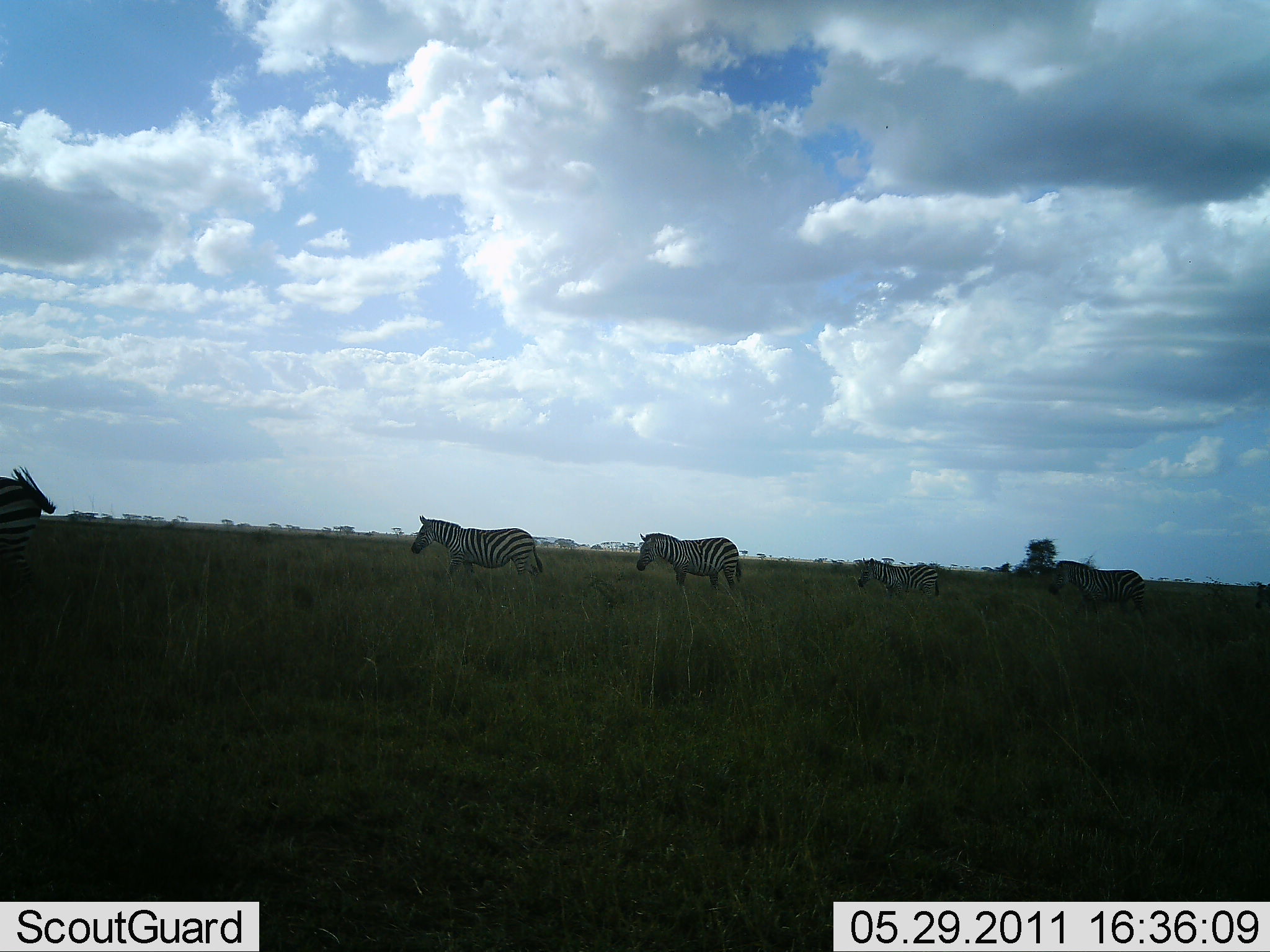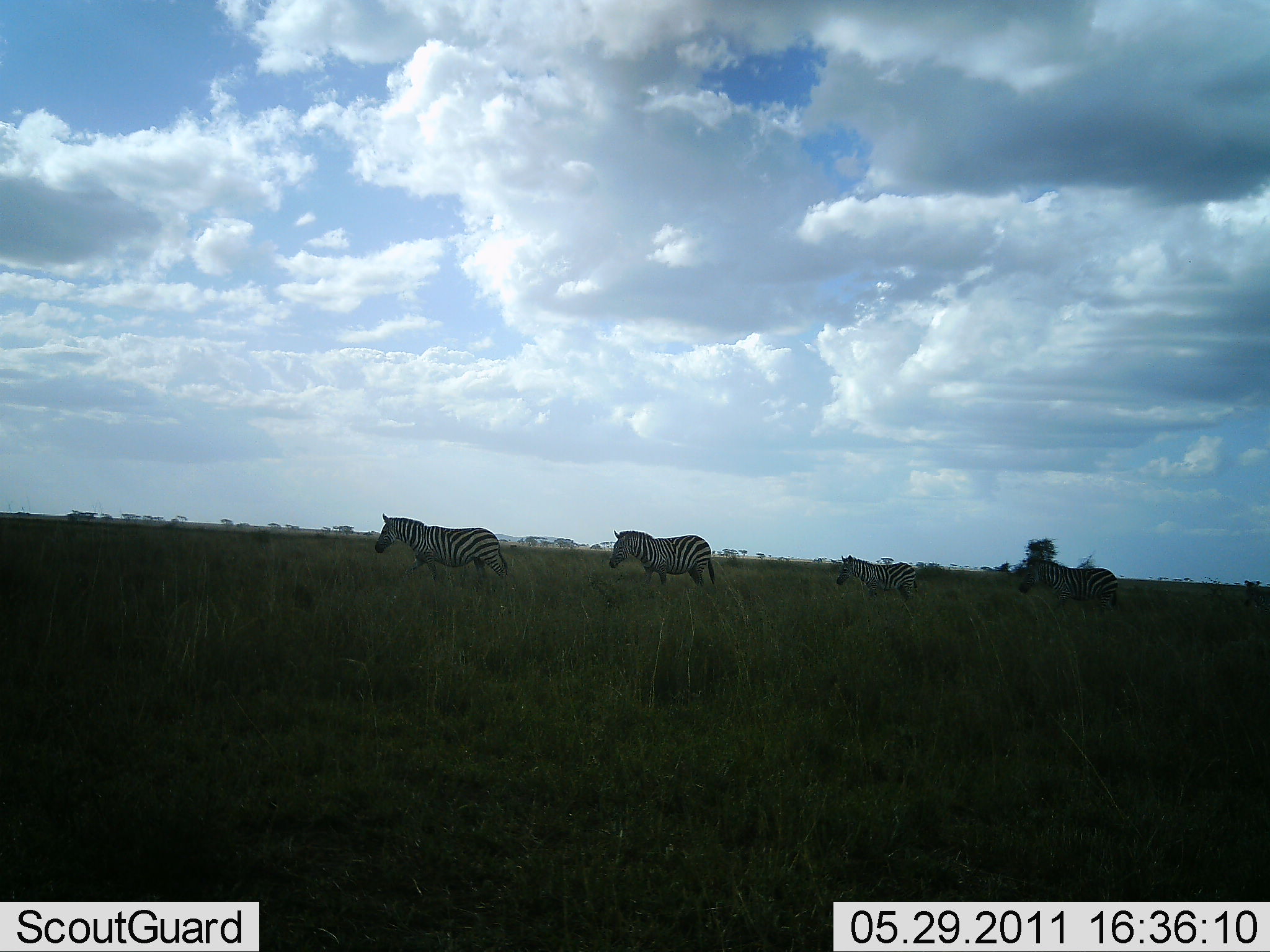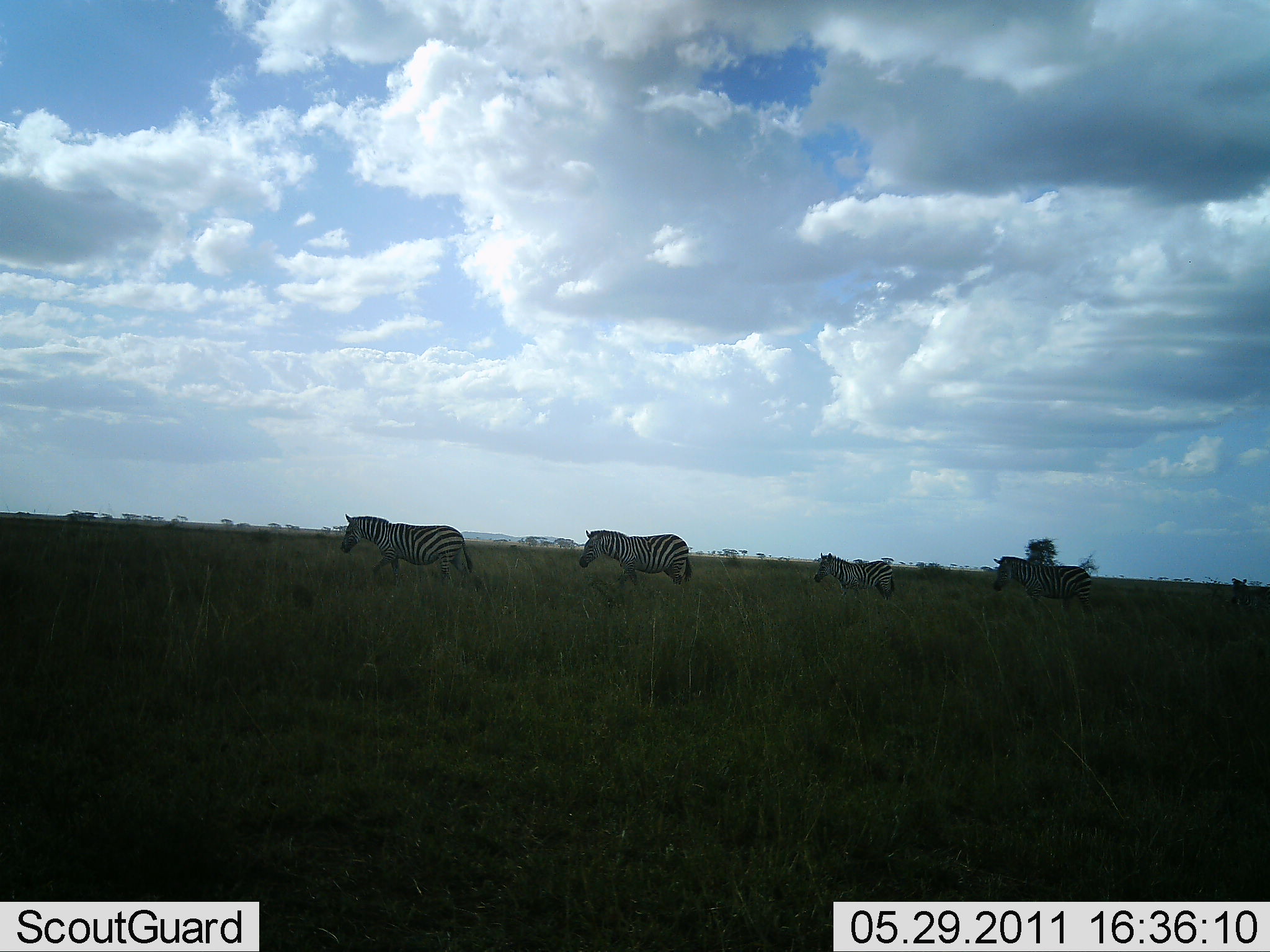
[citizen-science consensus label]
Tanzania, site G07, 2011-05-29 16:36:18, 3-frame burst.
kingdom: Animalia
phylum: Chordata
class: Mammalia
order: Perissodactyla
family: Equidae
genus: Equus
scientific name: Equus quagga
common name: plains zebra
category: zebra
Zebra (plains zebra) (Equus quagga), count 6. Behavior (volunteer vote fractions): standing 0%, resting 0%, moving 100%, interacting 0%. Young present (vote fraction): 9%. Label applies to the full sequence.